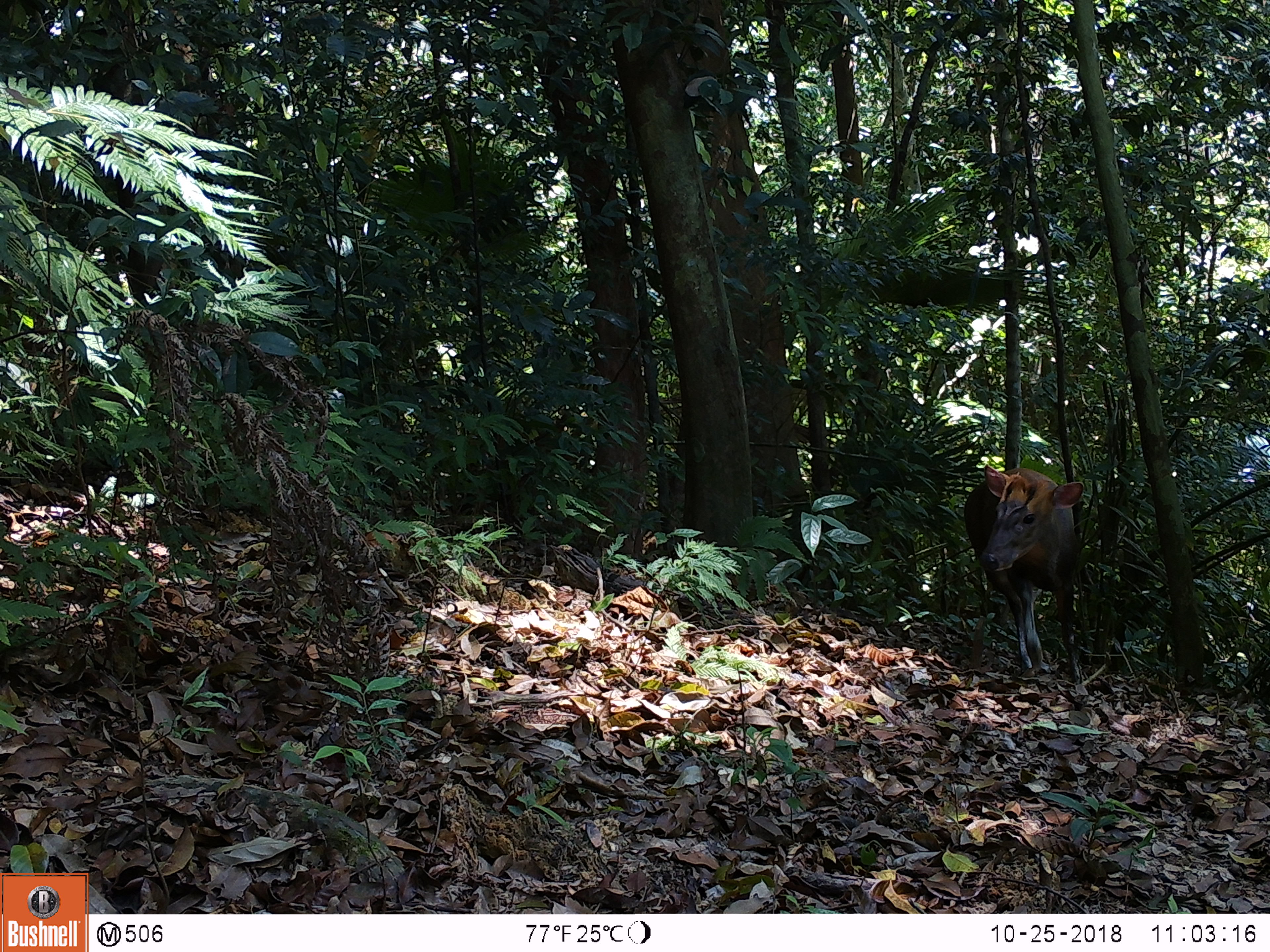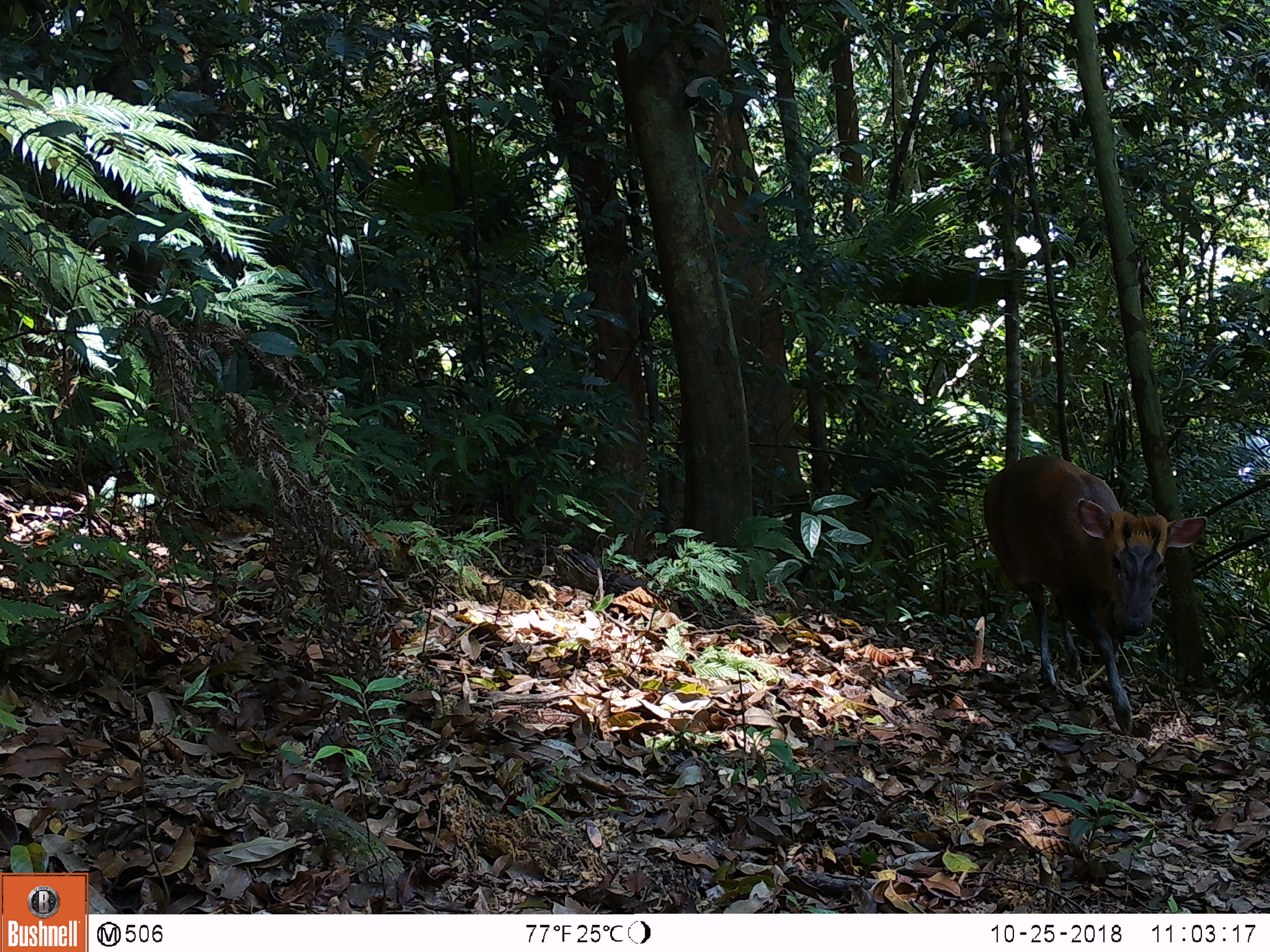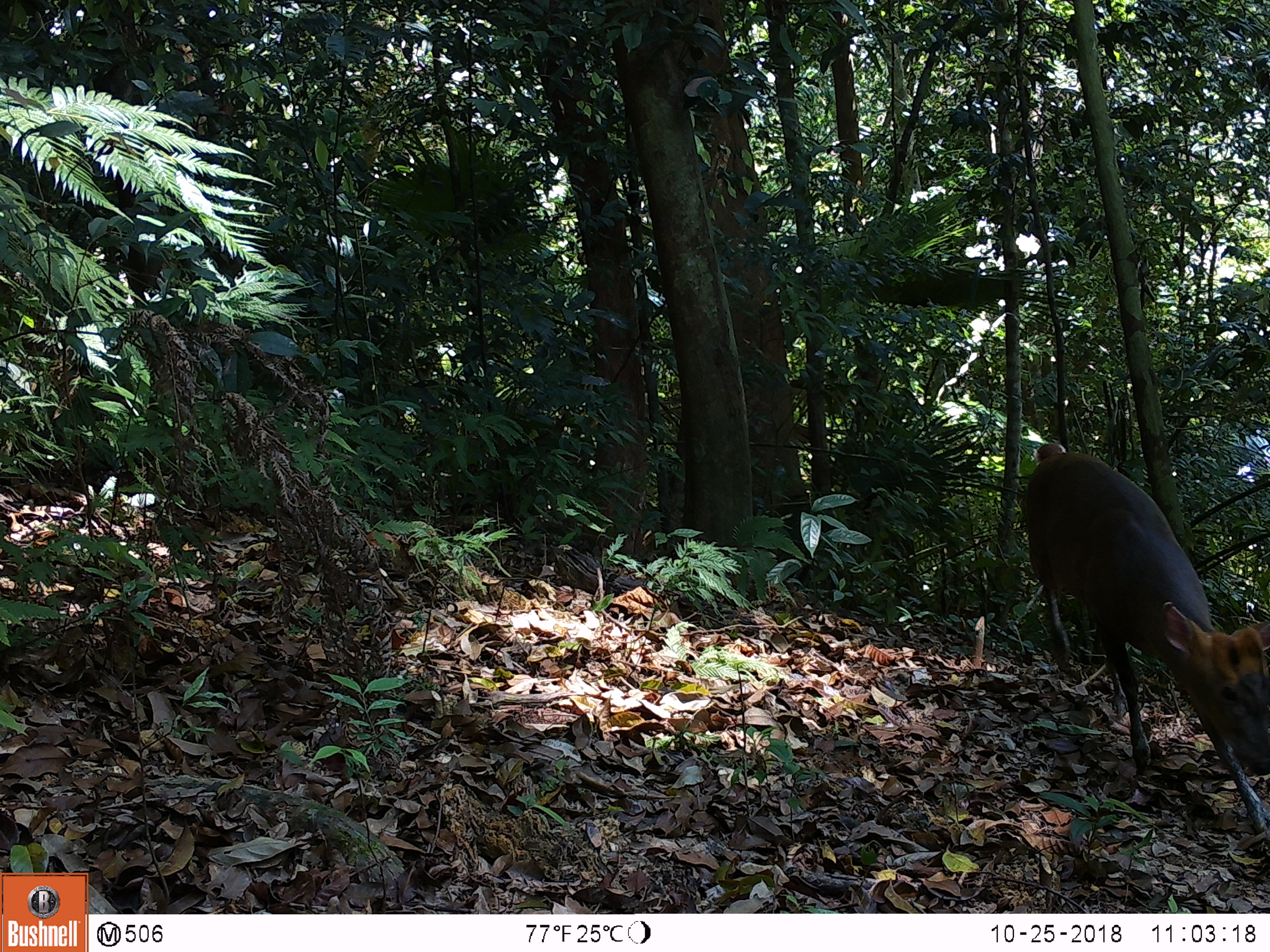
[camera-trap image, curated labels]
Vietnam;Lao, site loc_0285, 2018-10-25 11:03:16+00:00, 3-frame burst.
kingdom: Animalia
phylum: Chordata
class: Mammalia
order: Artiodactyla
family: Cervidae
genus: Muntiacus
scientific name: Muntiacus rooseveltorum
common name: roosevelt's muntjac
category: roosevelts muntjac group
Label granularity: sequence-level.